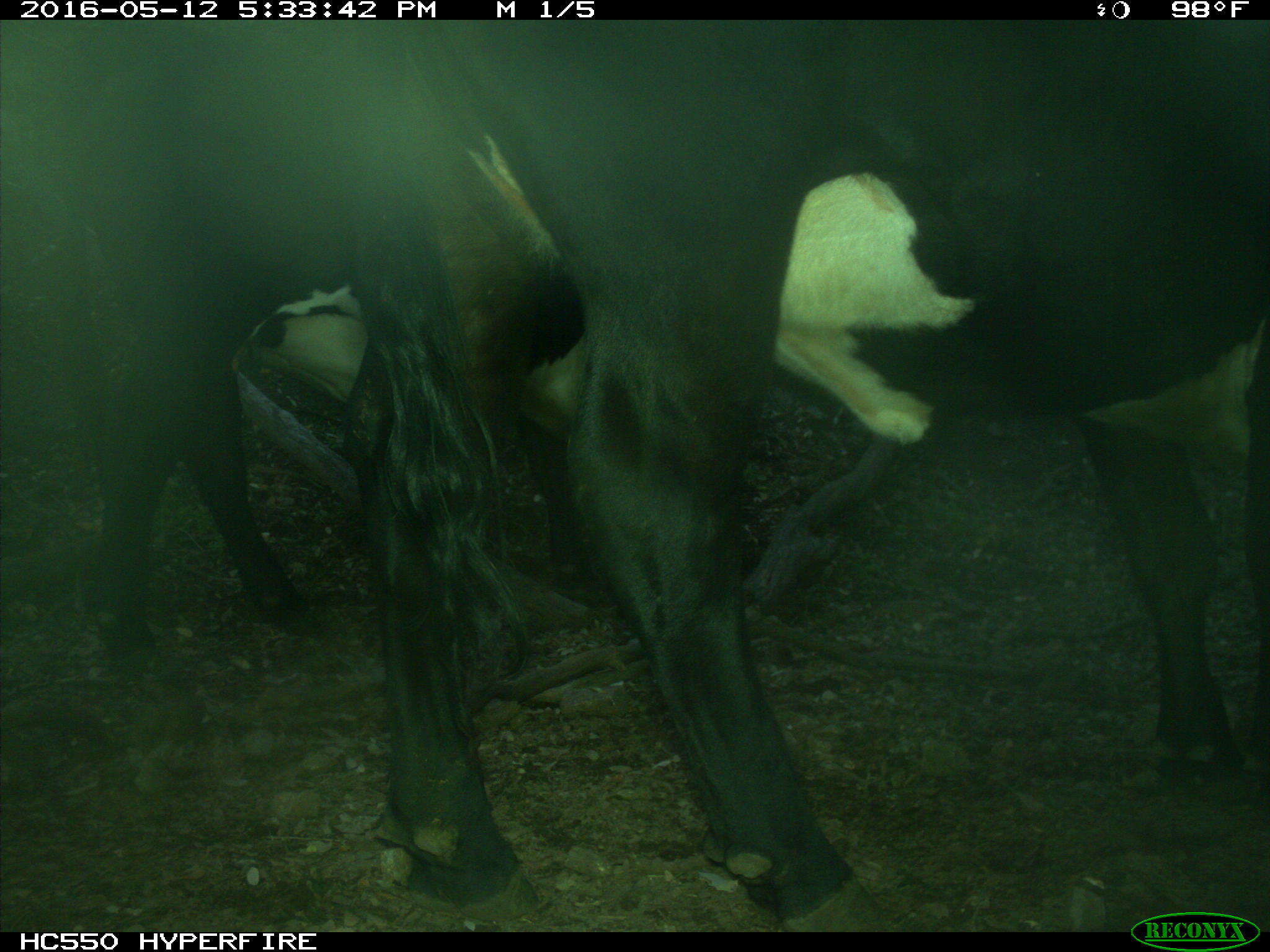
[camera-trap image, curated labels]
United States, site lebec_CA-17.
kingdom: Animalia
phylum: Chordata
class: Mammalia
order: Artiodactyla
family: Bovidae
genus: Bos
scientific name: Bos taurus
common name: domestic cow